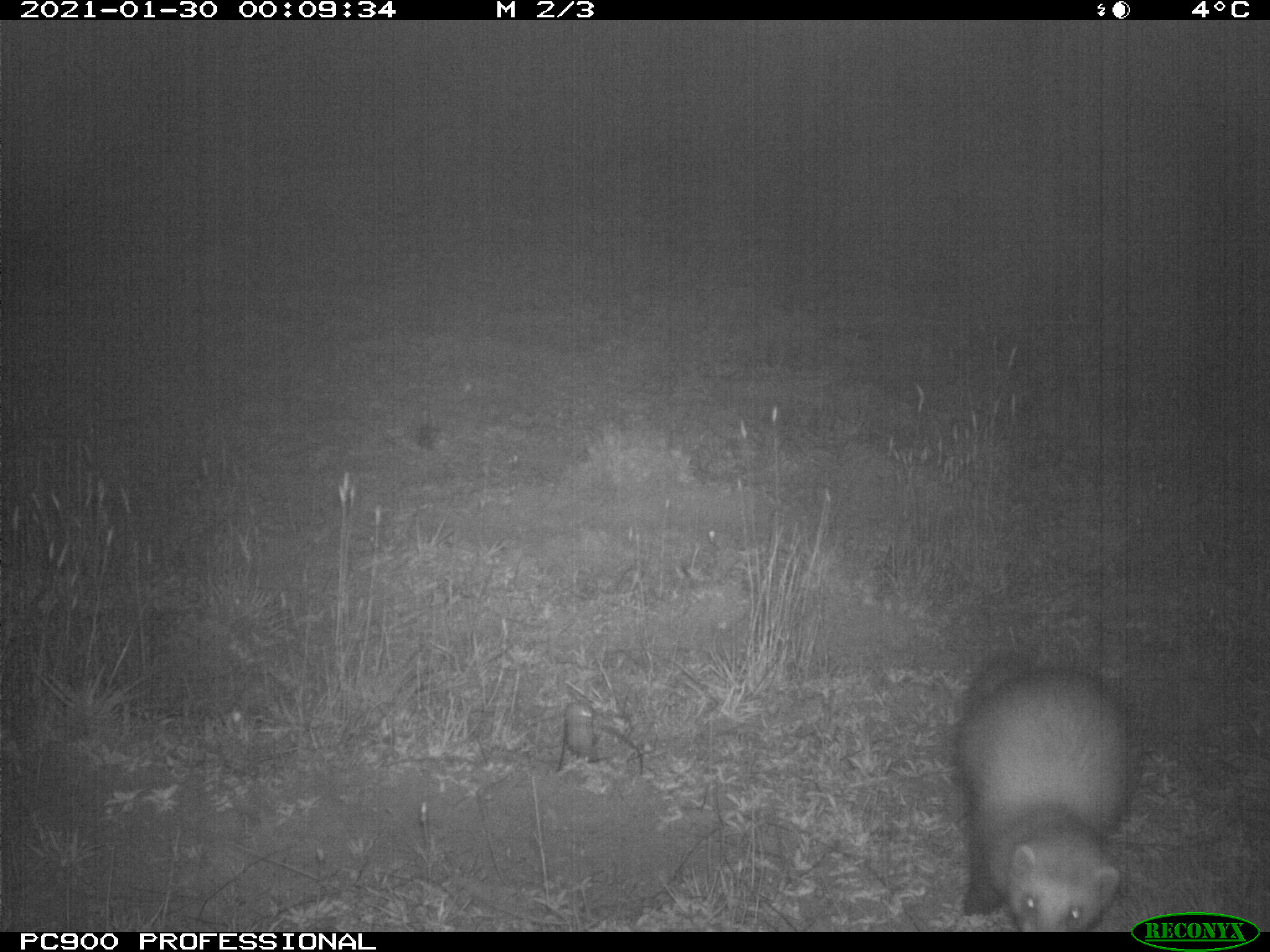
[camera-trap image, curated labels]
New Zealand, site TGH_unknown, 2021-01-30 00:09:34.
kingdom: Animalia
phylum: Chordata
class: Mammalia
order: Carnivora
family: Mustelidae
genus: Mustela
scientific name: Mustela furo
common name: ferret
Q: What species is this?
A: Ferret (Mustela furo).